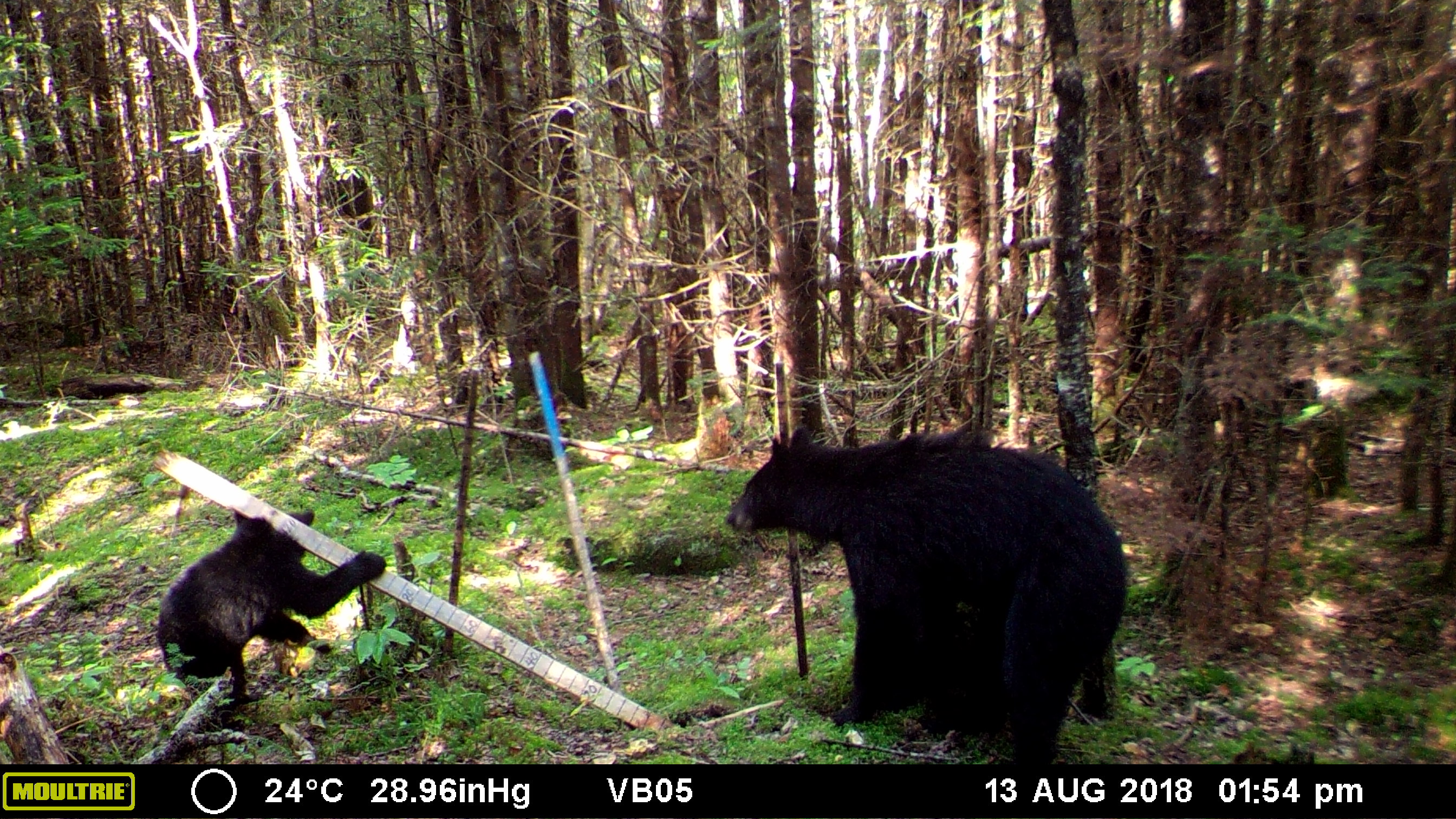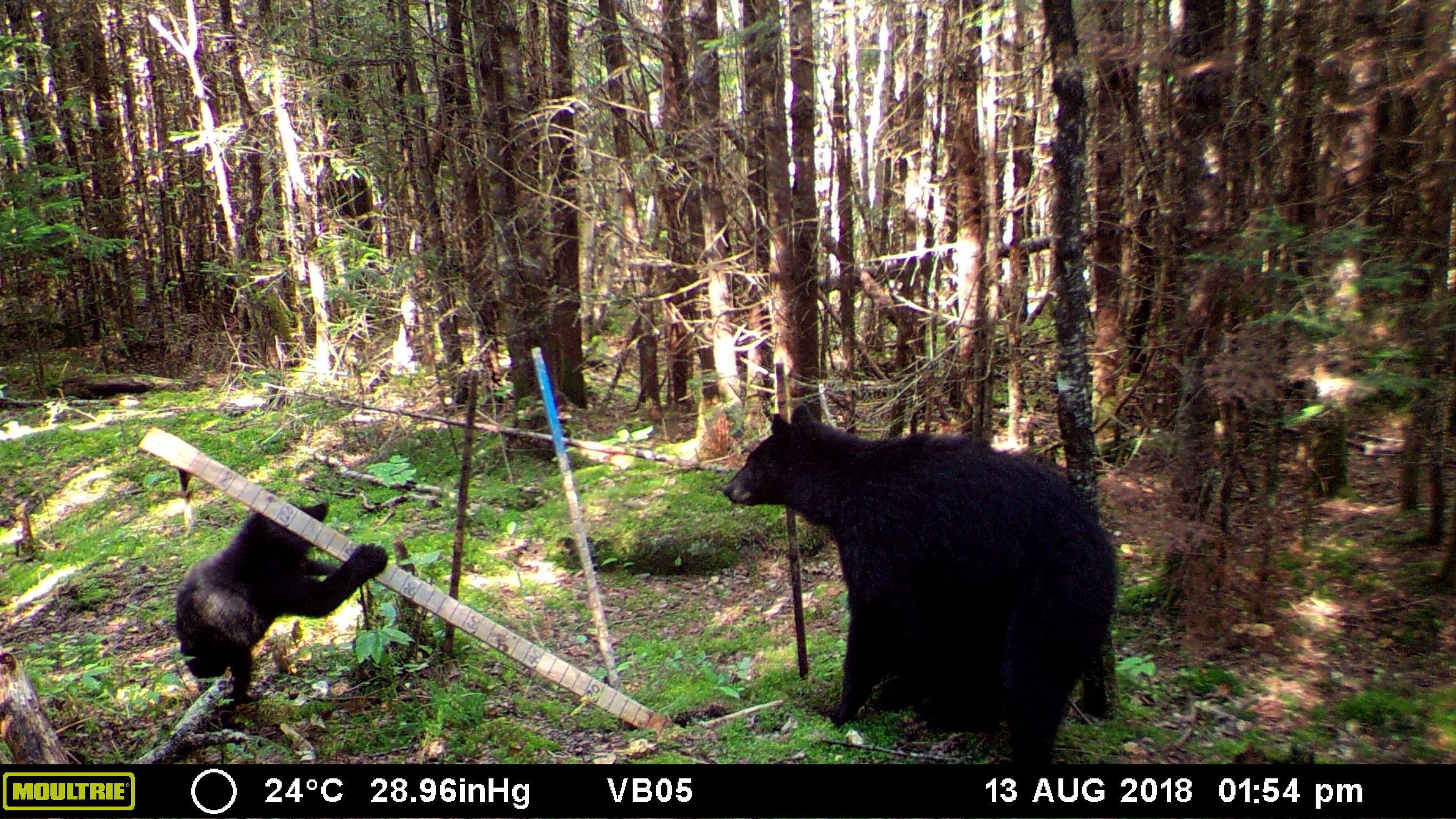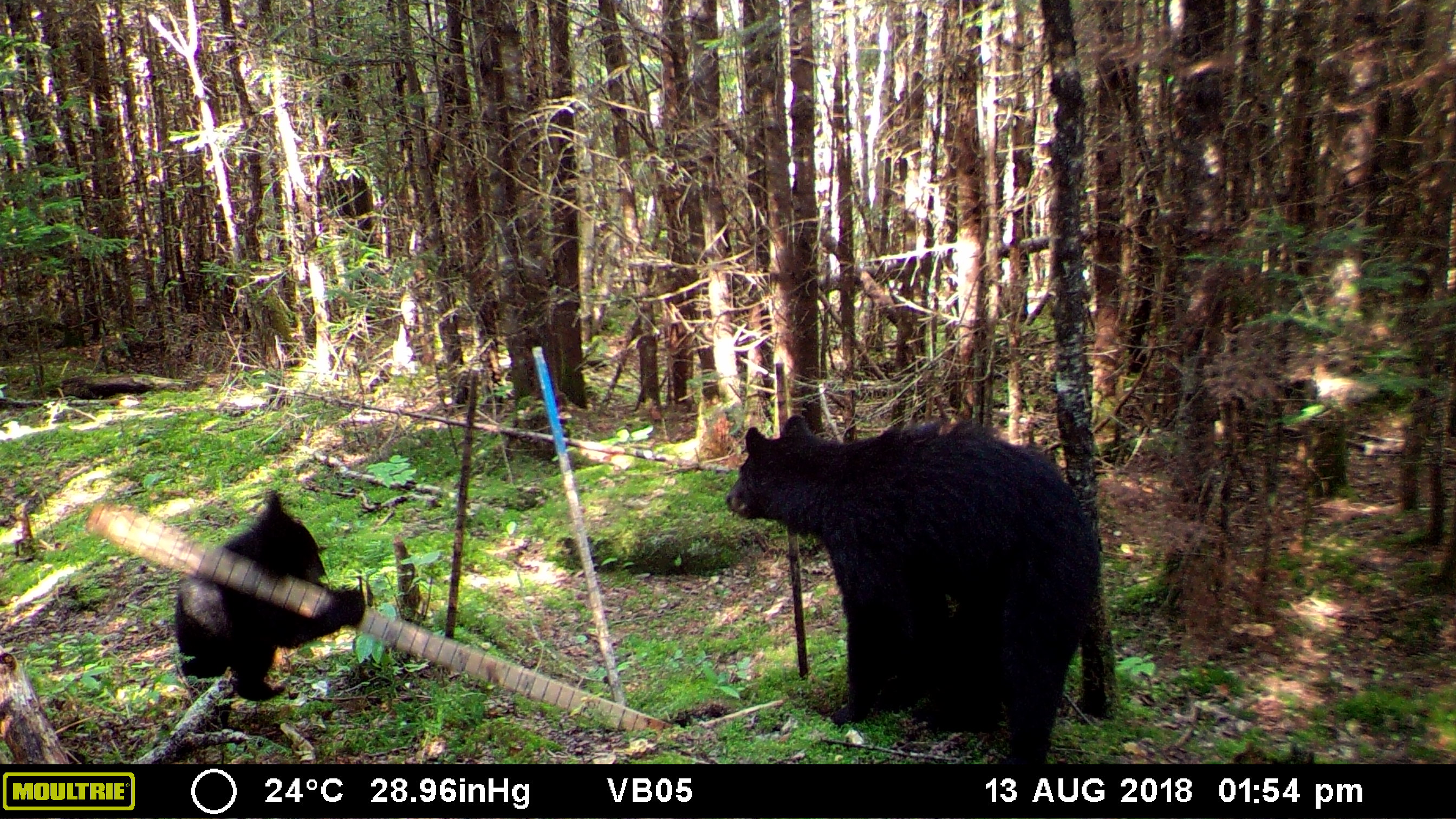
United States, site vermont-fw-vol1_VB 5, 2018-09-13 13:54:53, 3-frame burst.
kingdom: Animalia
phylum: Chordata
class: Mammalia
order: Carnivora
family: Ursidae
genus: Ursus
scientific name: Ursus americanus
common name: black bear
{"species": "black bear (Ursus americanus)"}